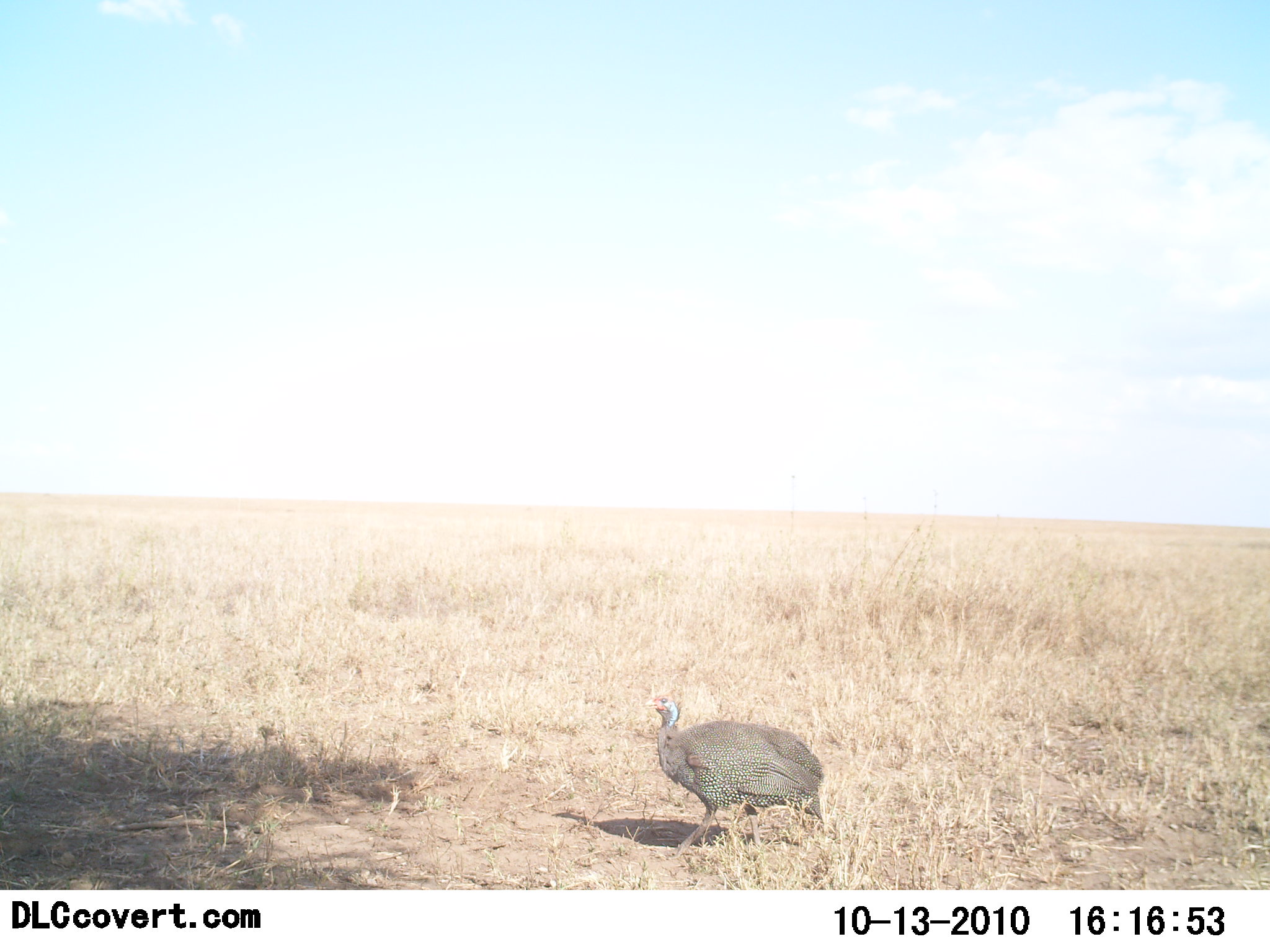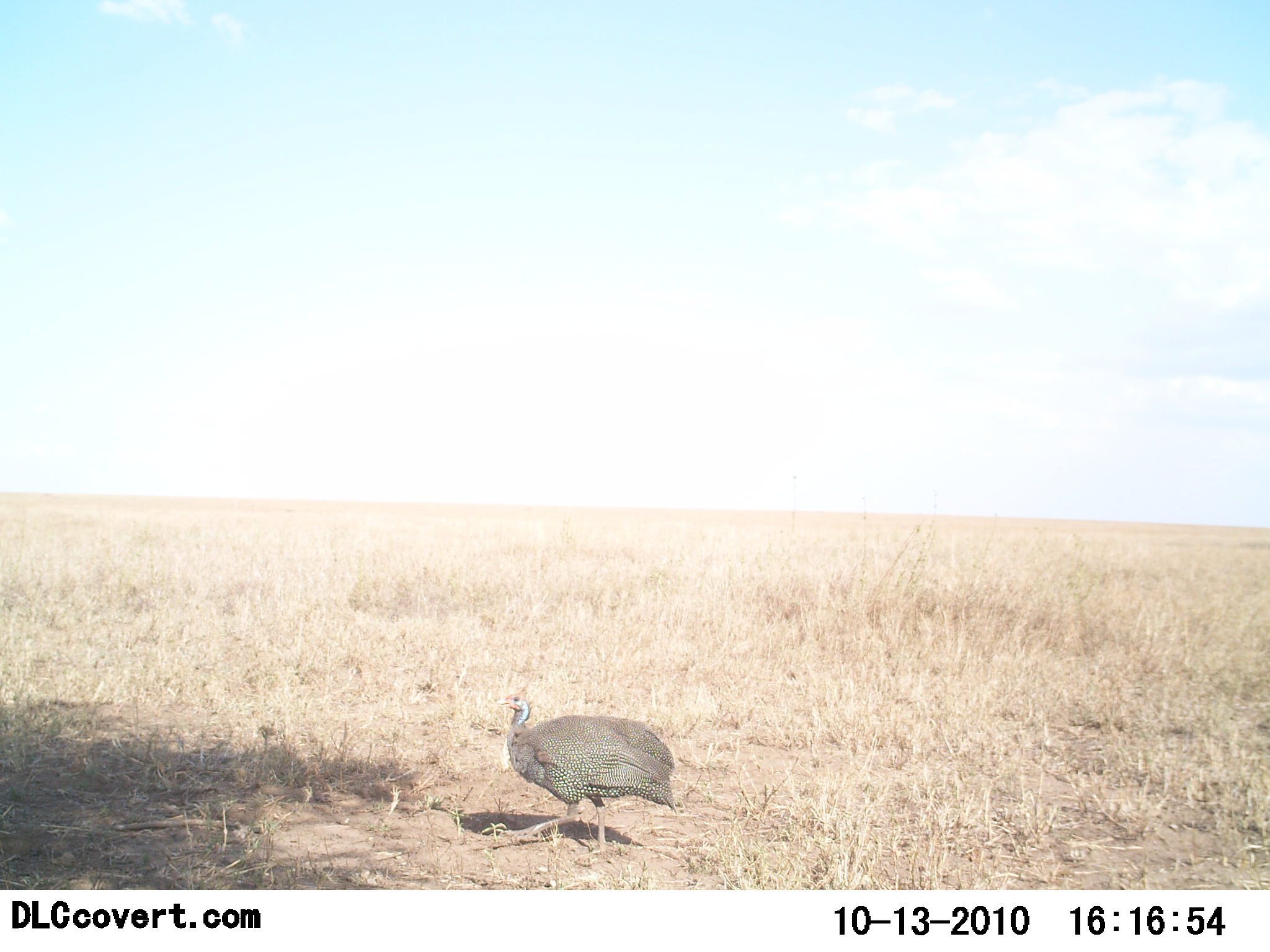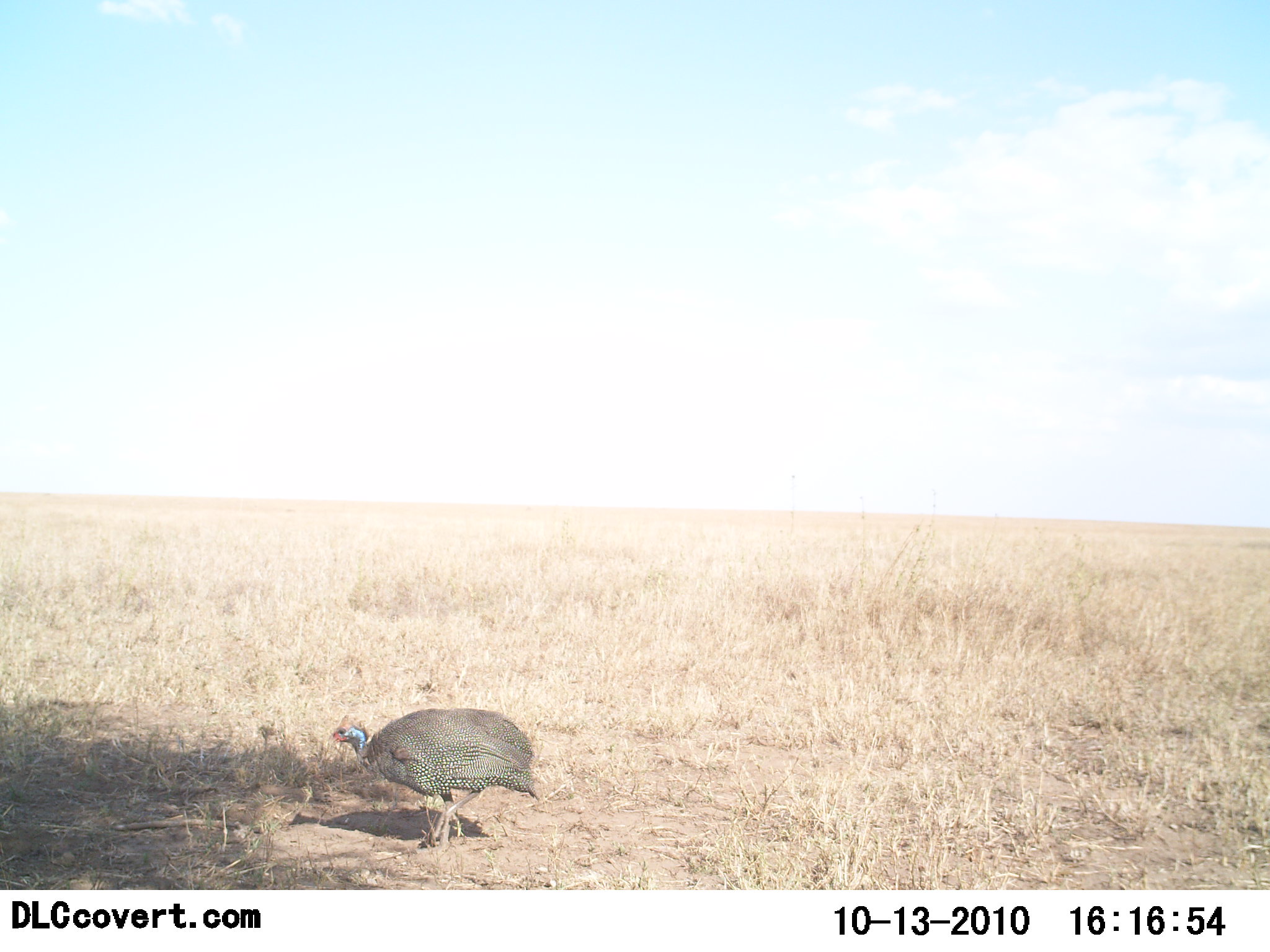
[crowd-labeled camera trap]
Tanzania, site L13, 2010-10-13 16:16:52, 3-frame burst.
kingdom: Animalia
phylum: Chordata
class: Aves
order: Galliformes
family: Numididae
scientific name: Numididae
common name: guinea fowl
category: guineafowl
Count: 1.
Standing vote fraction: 8%.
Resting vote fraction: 0%.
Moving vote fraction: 100%.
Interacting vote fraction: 0%.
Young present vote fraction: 0%.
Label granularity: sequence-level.